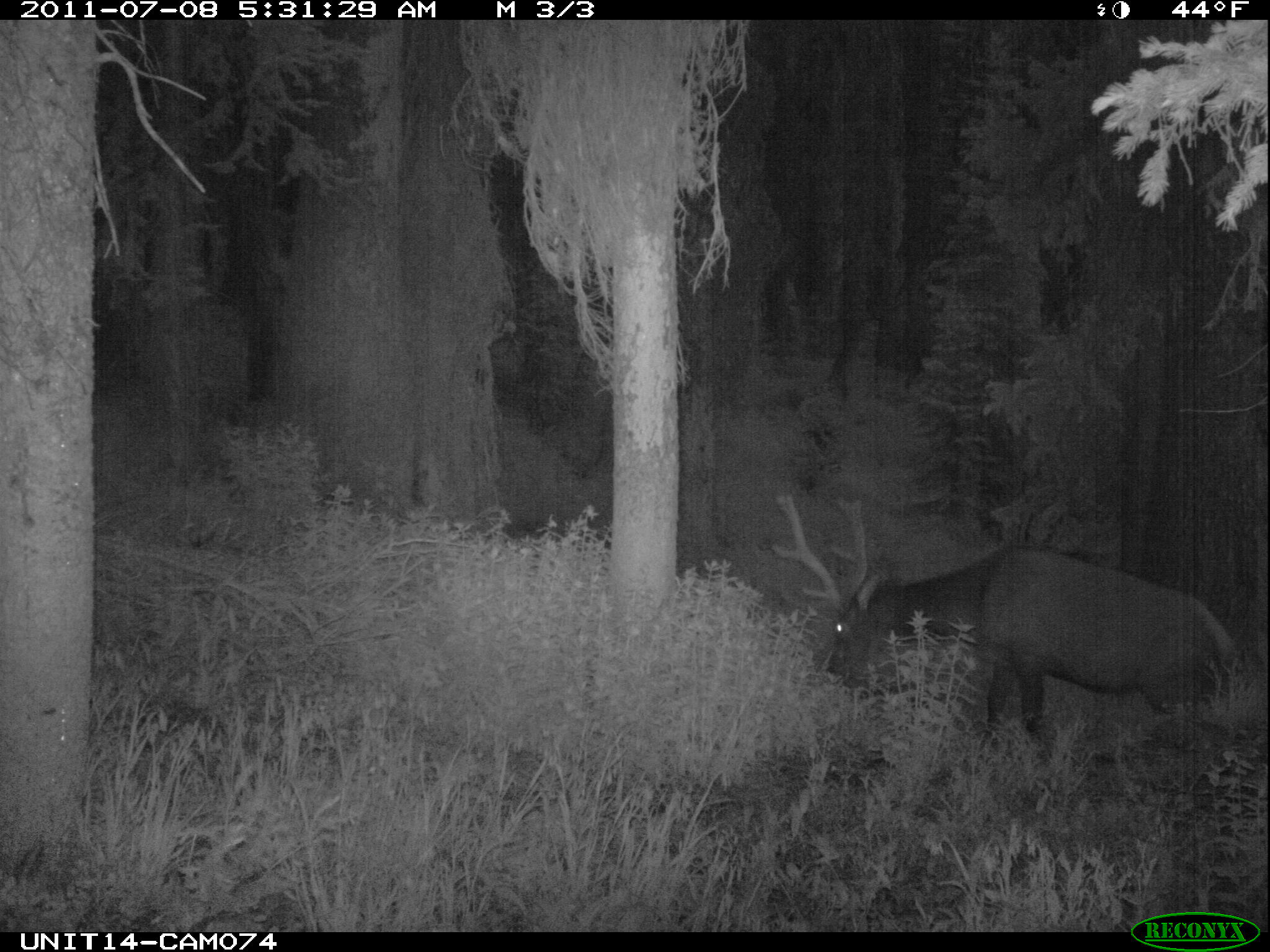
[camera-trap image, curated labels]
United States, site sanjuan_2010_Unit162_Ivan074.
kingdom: Animalia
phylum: Chordata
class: Mammalia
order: Artiodactyla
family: Cervidae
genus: Cervus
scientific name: Cervus elaphus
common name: red deer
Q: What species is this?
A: Cervus elaphus (red deer).